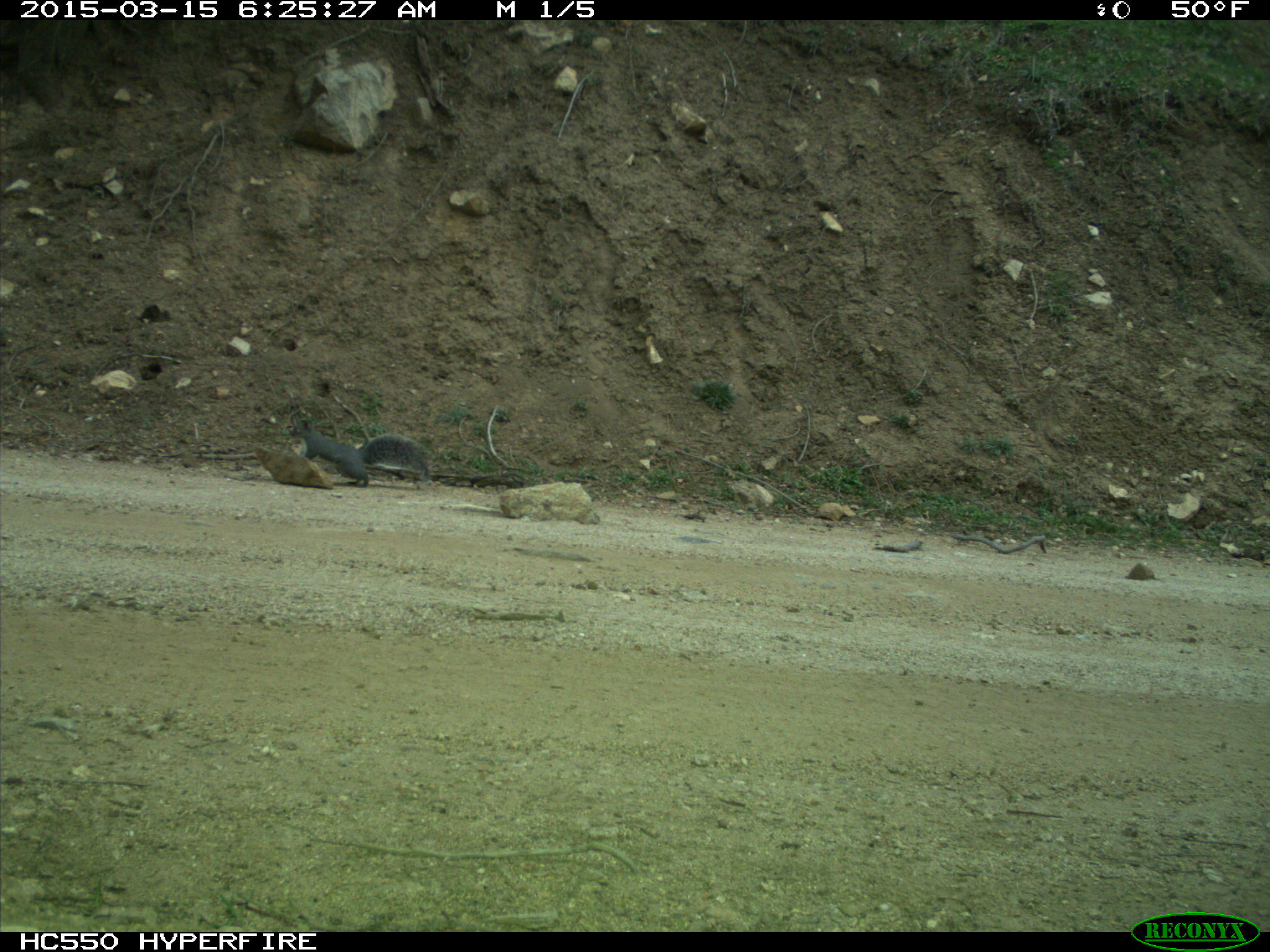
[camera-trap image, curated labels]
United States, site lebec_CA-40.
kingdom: Animalia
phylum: Chordata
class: Mammalia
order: Rodentia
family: Sciuridae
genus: Sciurus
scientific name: Sciurus carolinensis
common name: eastern gray squirrel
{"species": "Sciurus carolinensis (eastern gray squirrel)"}